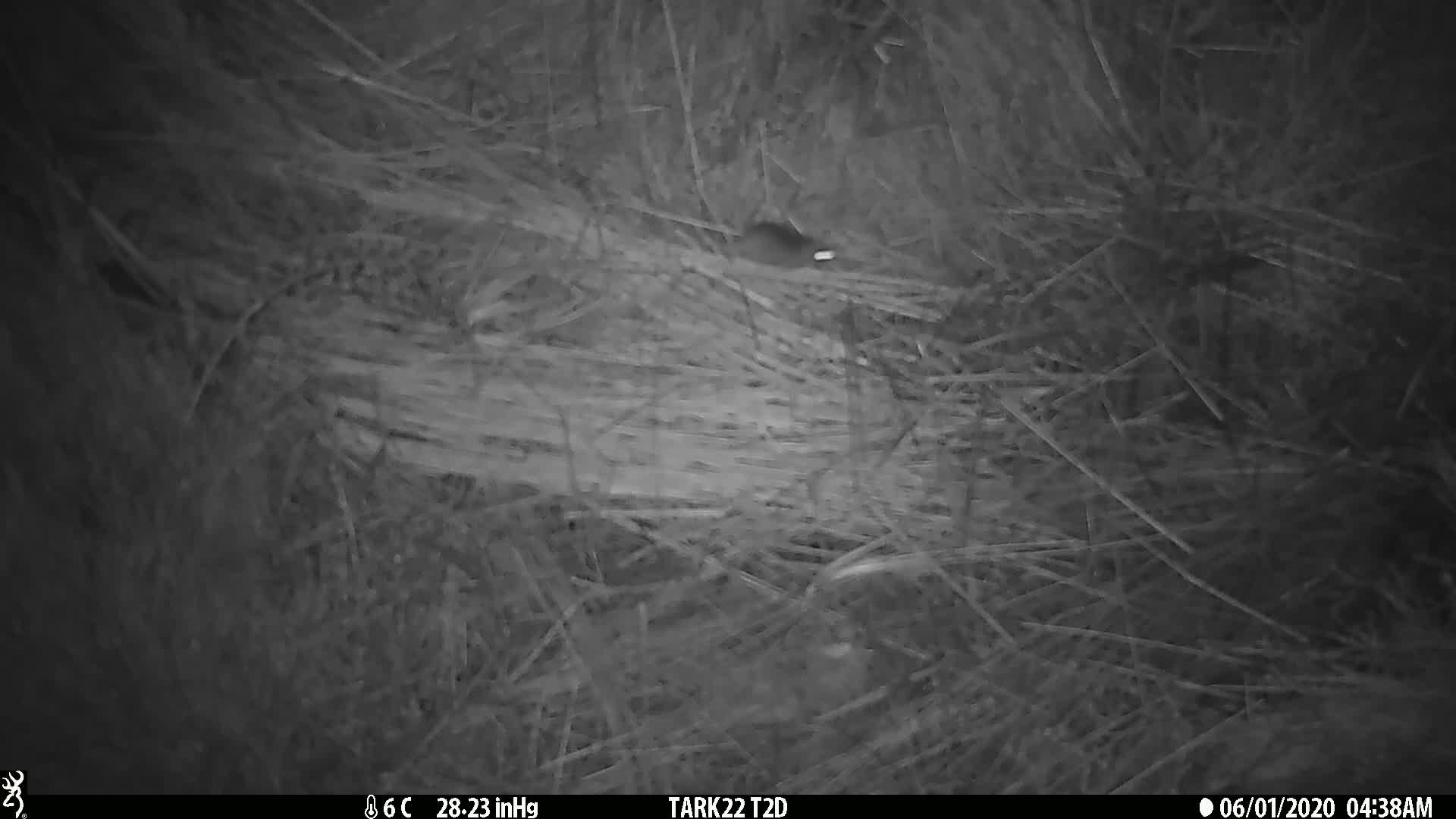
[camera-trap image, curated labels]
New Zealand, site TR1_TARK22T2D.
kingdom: Animalia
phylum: Chordata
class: Mammalia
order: Rodentia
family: Muridae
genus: Mus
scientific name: Mus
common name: mouse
Mouse (Mus).